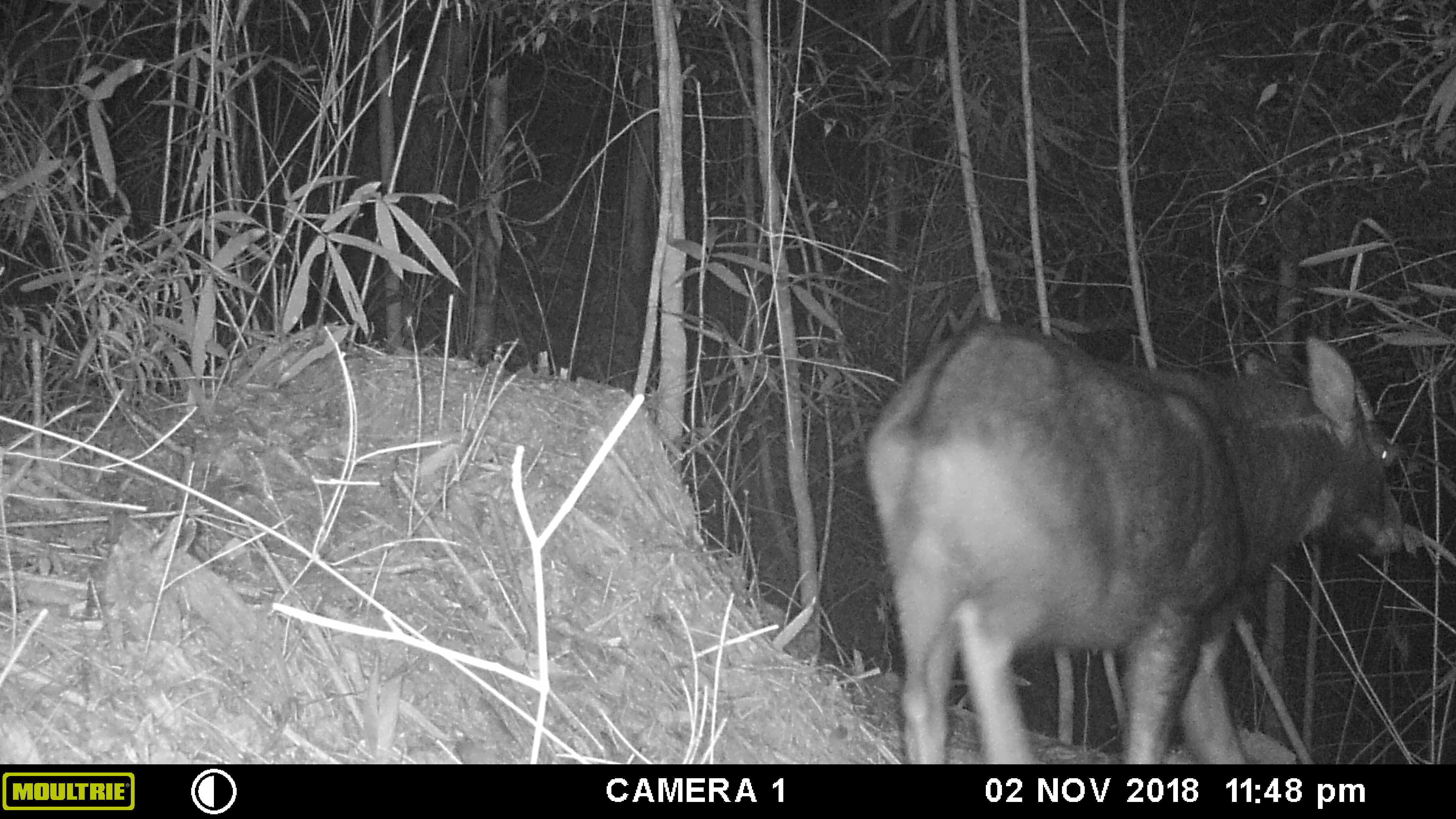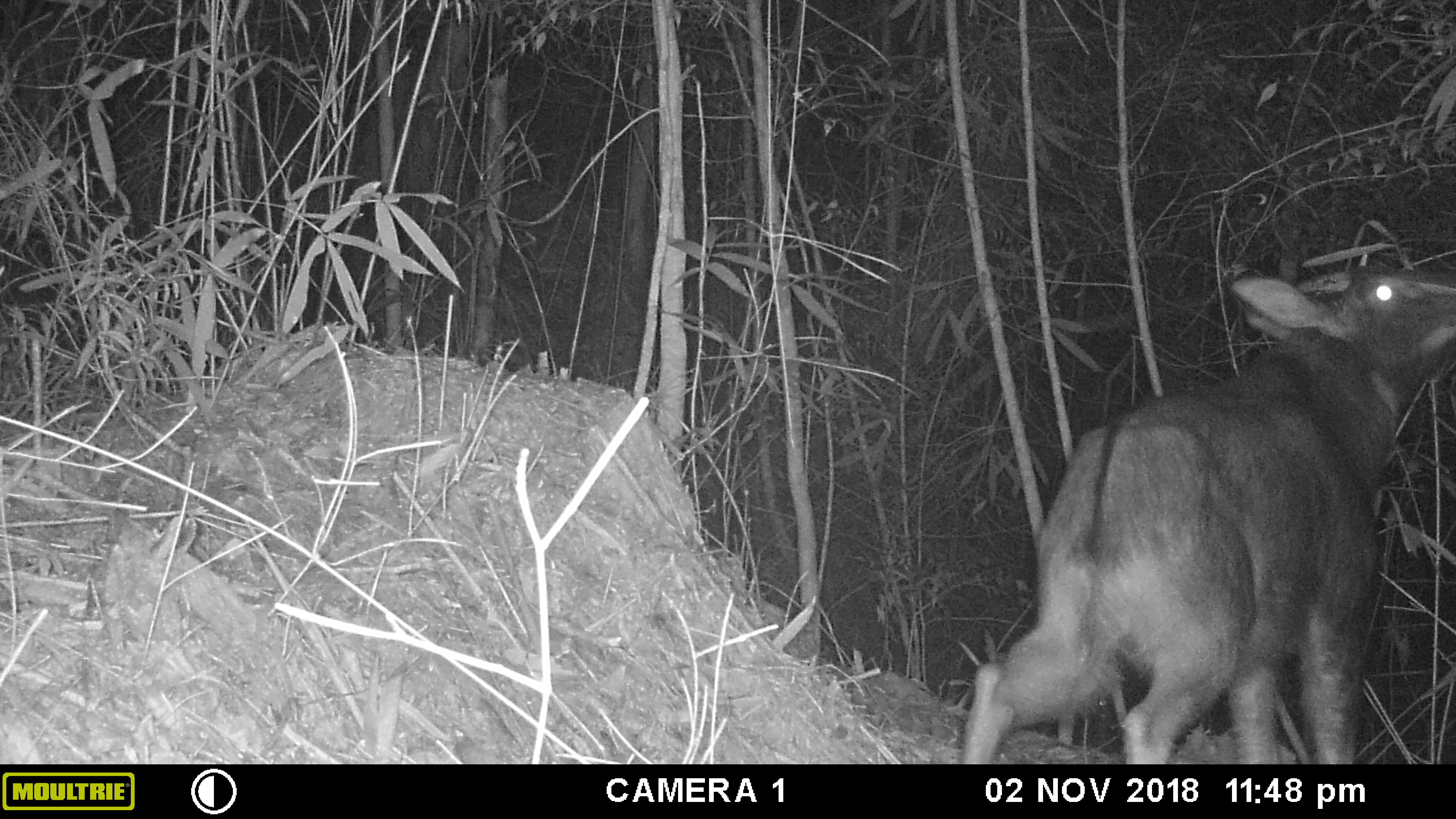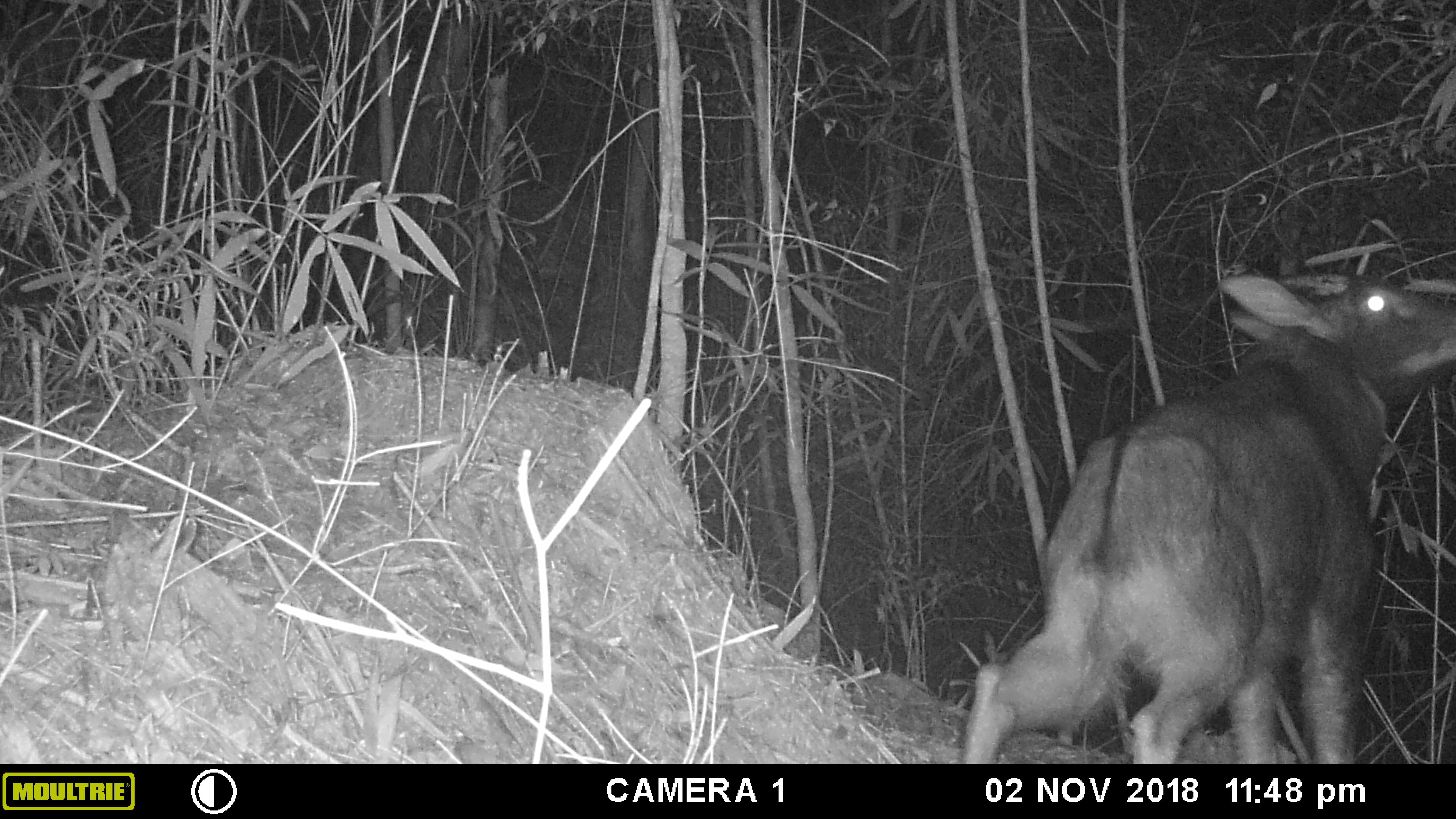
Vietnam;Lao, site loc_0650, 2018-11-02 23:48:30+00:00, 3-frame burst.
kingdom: Animalia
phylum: Chordata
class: Mammalia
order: Artiodactyla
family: Bovidae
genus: Capricornis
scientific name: Capricornis sumatraensis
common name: chinese serow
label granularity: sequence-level